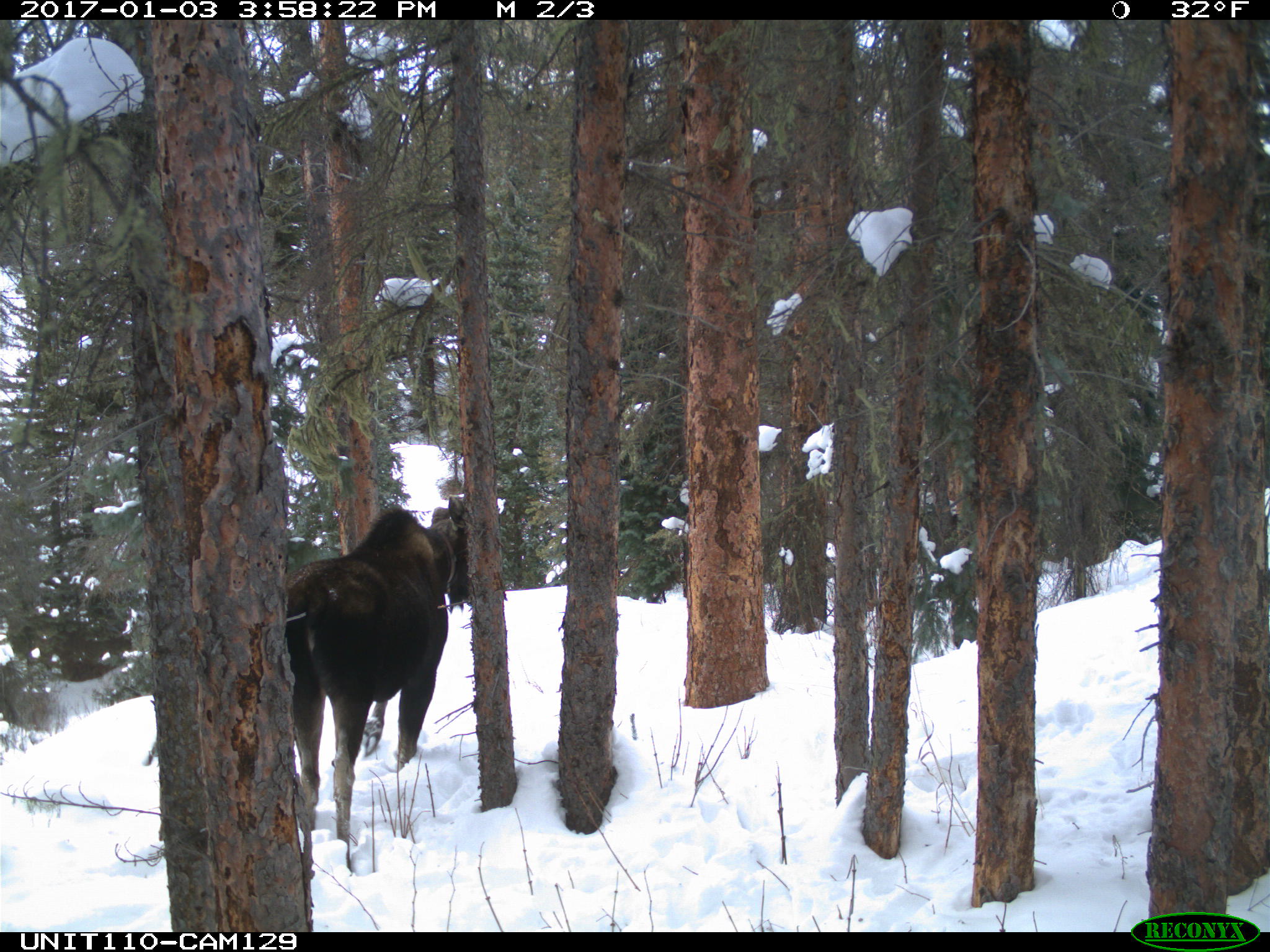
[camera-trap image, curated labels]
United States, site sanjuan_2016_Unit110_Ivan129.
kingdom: Animalia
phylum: Chordata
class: Mammalia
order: Artiodactyla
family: Cervidae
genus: Alces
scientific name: Alces alces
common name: moose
Alces alces (moose).